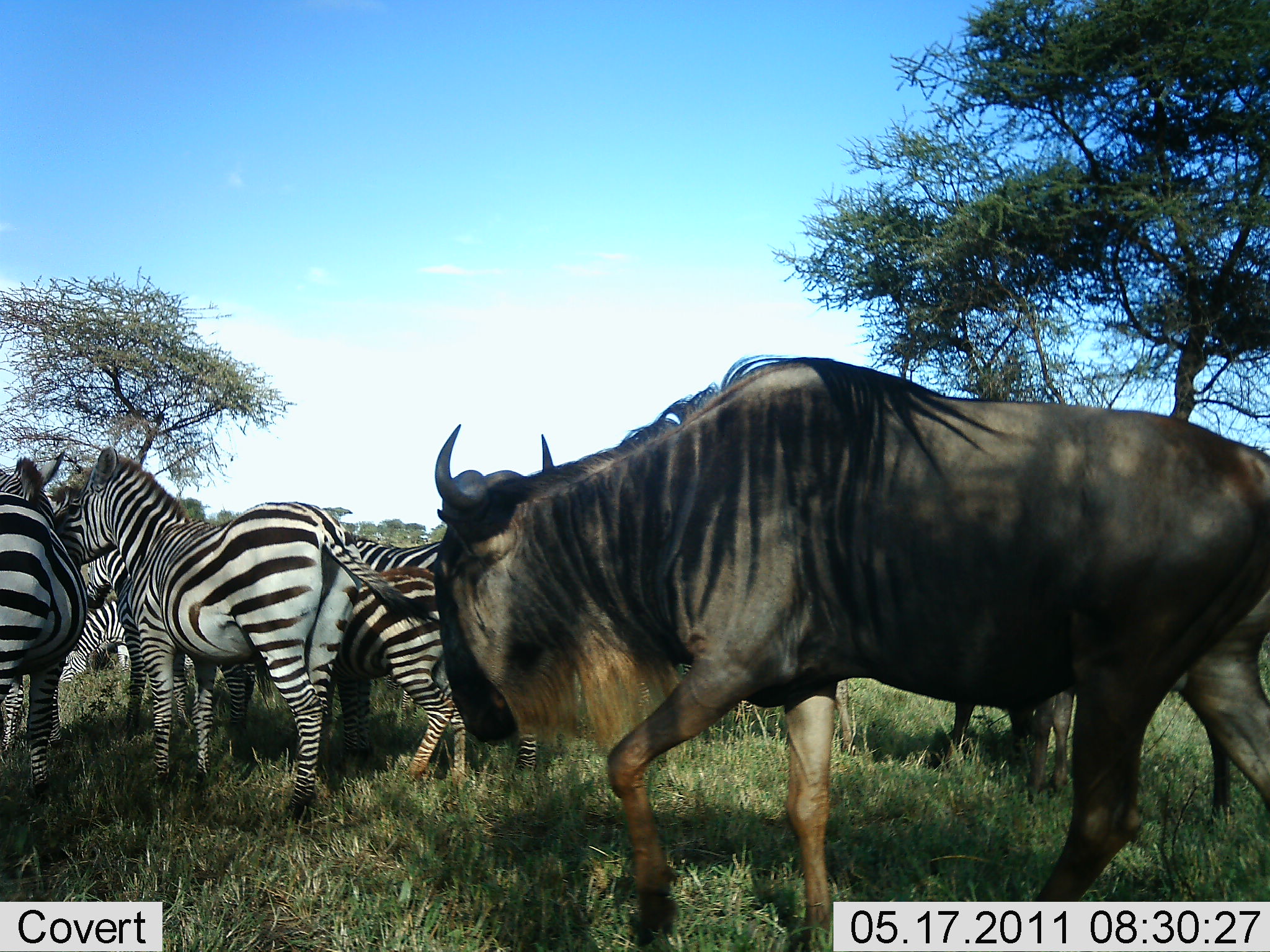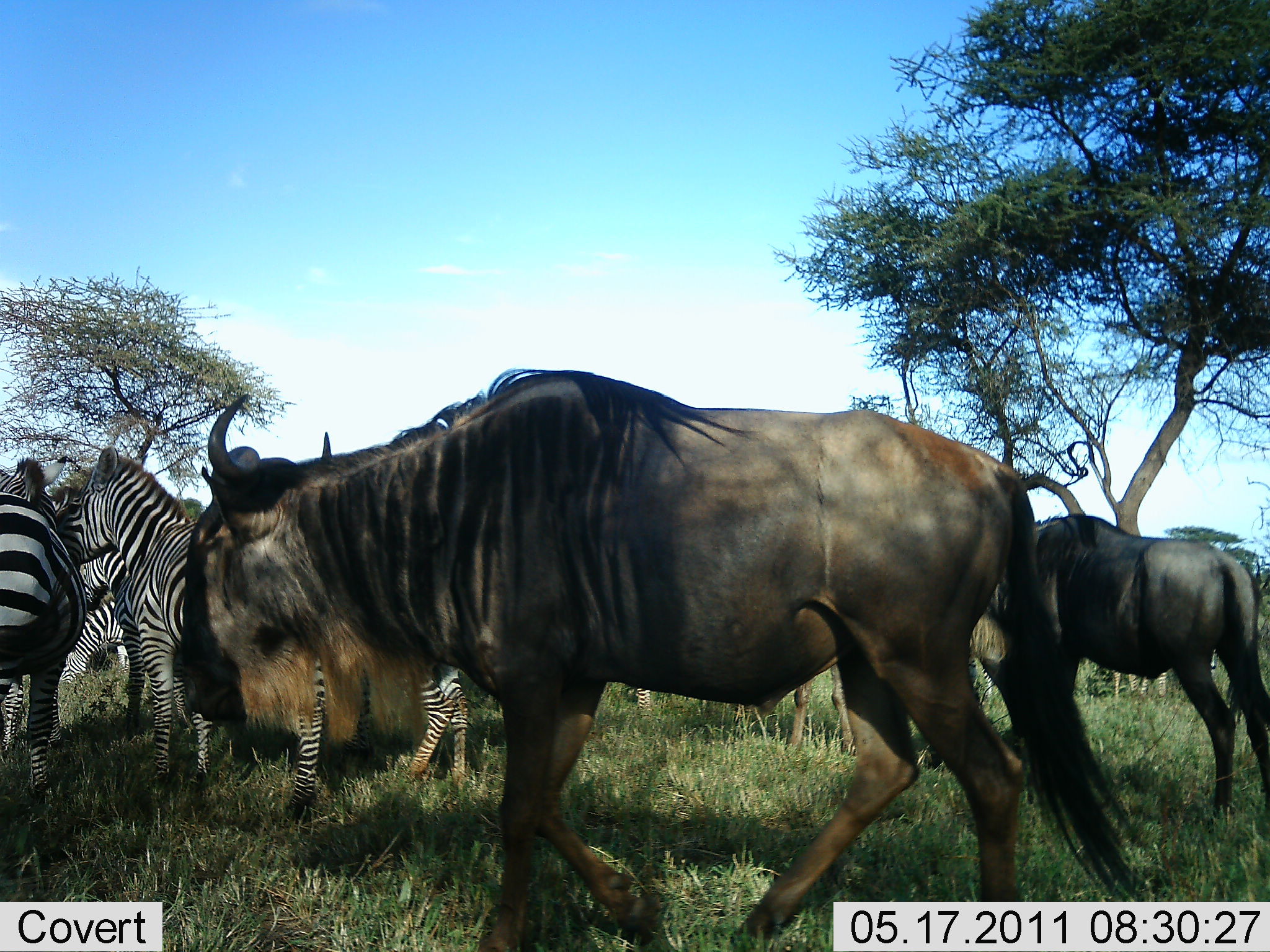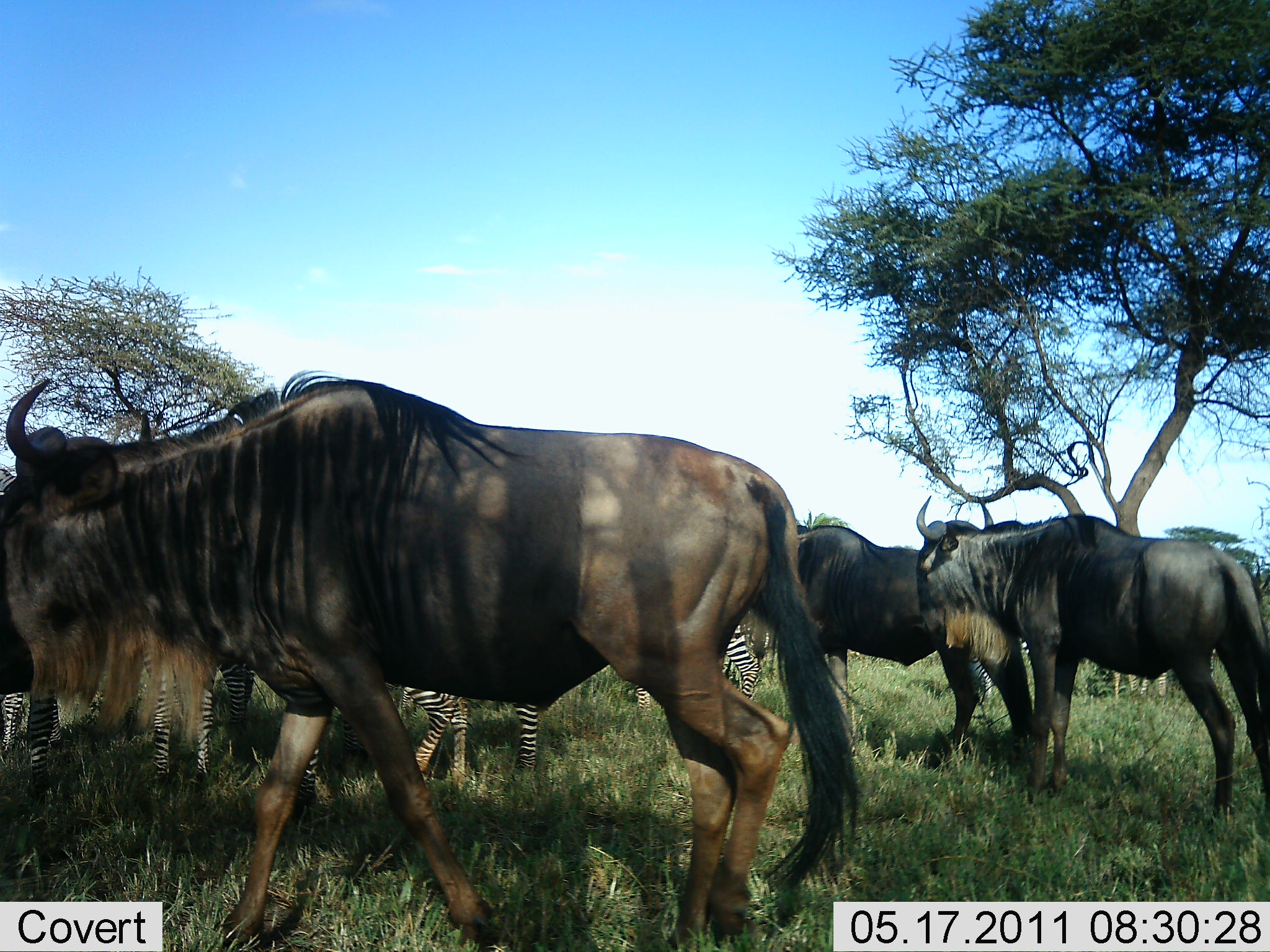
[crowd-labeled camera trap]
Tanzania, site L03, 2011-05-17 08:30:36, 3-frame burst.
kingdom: Animalia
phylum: Chordata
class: Mammalia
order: Artiodactyla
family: Bovidae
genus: Connochaetes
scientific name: Connochaetes taurinus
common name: blue wildebeest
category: wildebeest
Wildebeest (blue wildebeest) (Connochaetes taurinus), count 3. Behavior (volunteer vote fractions): standing 46%, resting 0%, moving 92%, interacting 0%. Young present (vote fraction): 0%. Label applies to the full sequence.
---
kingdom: Animalia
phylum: Chordata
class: Mammalia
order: Perissodactyla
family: Equidae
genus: Equus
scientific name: Equus quagga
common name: plains zebra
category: zebra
Zebra (plains zebra) (Equus quagga), count 6. Behavior (volunteer vote fractions): standing 73%, resting 13%, moving 7%, interacting 13%. Young present (vote fraction): 20%. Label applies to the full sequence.